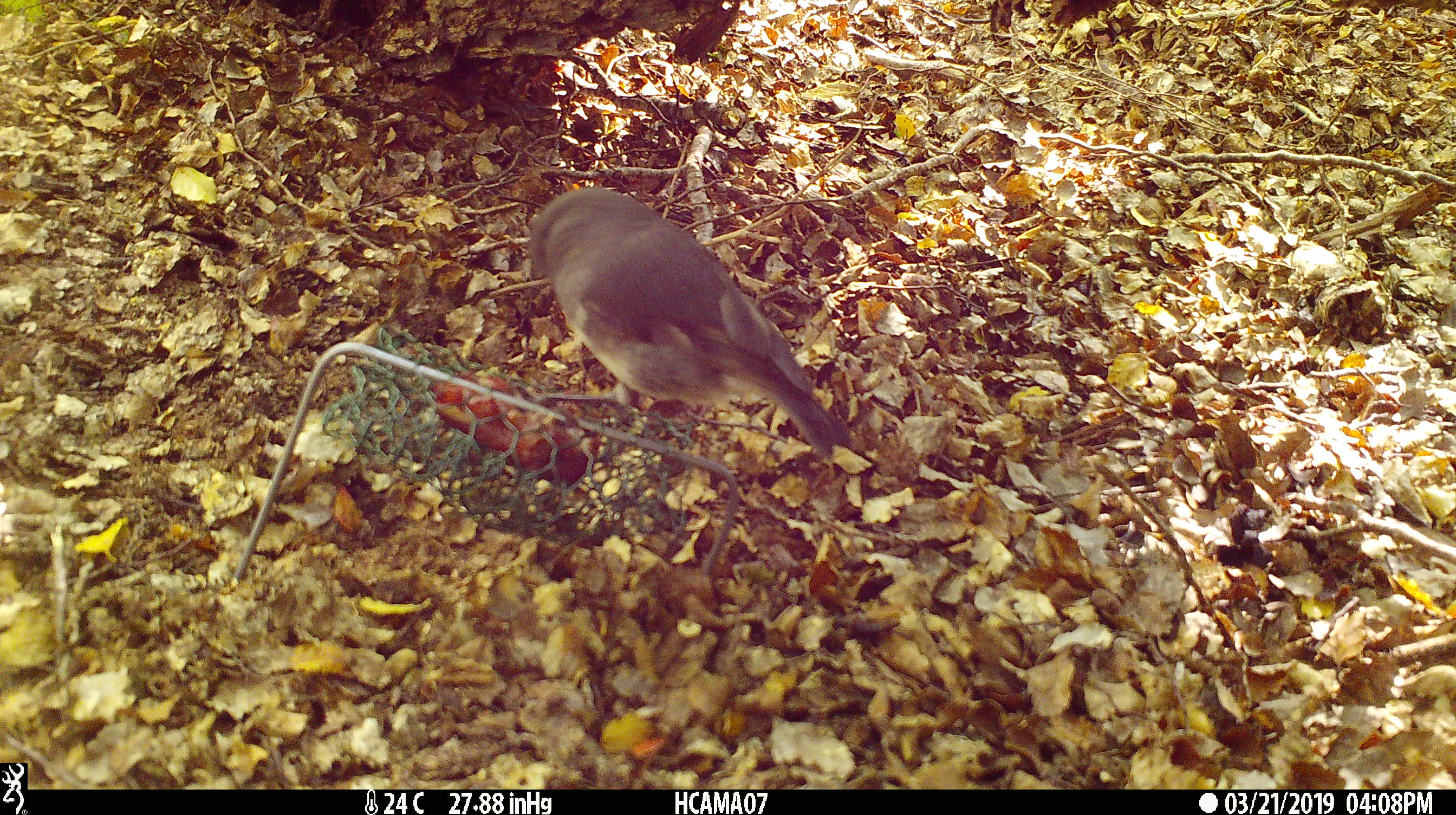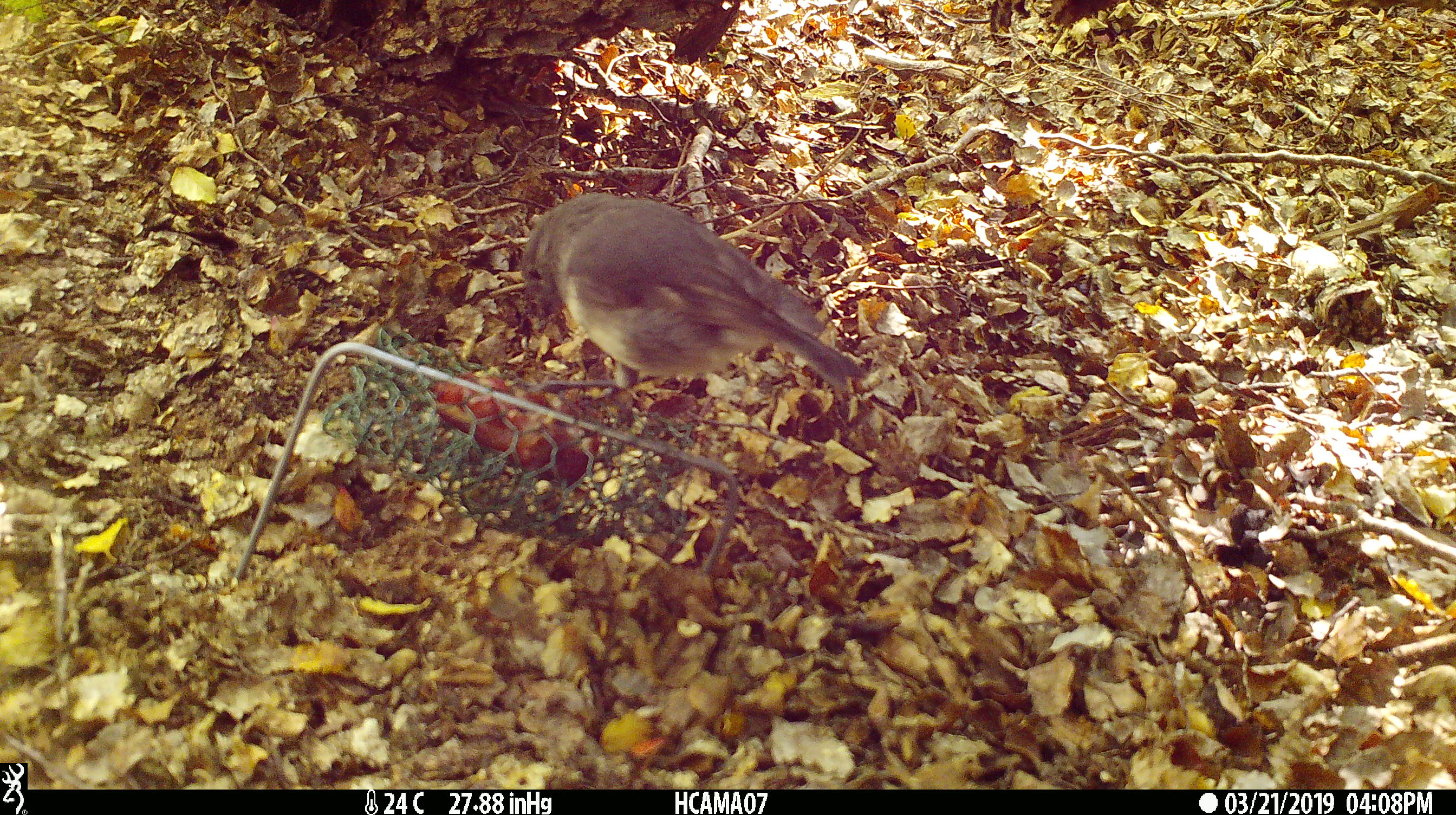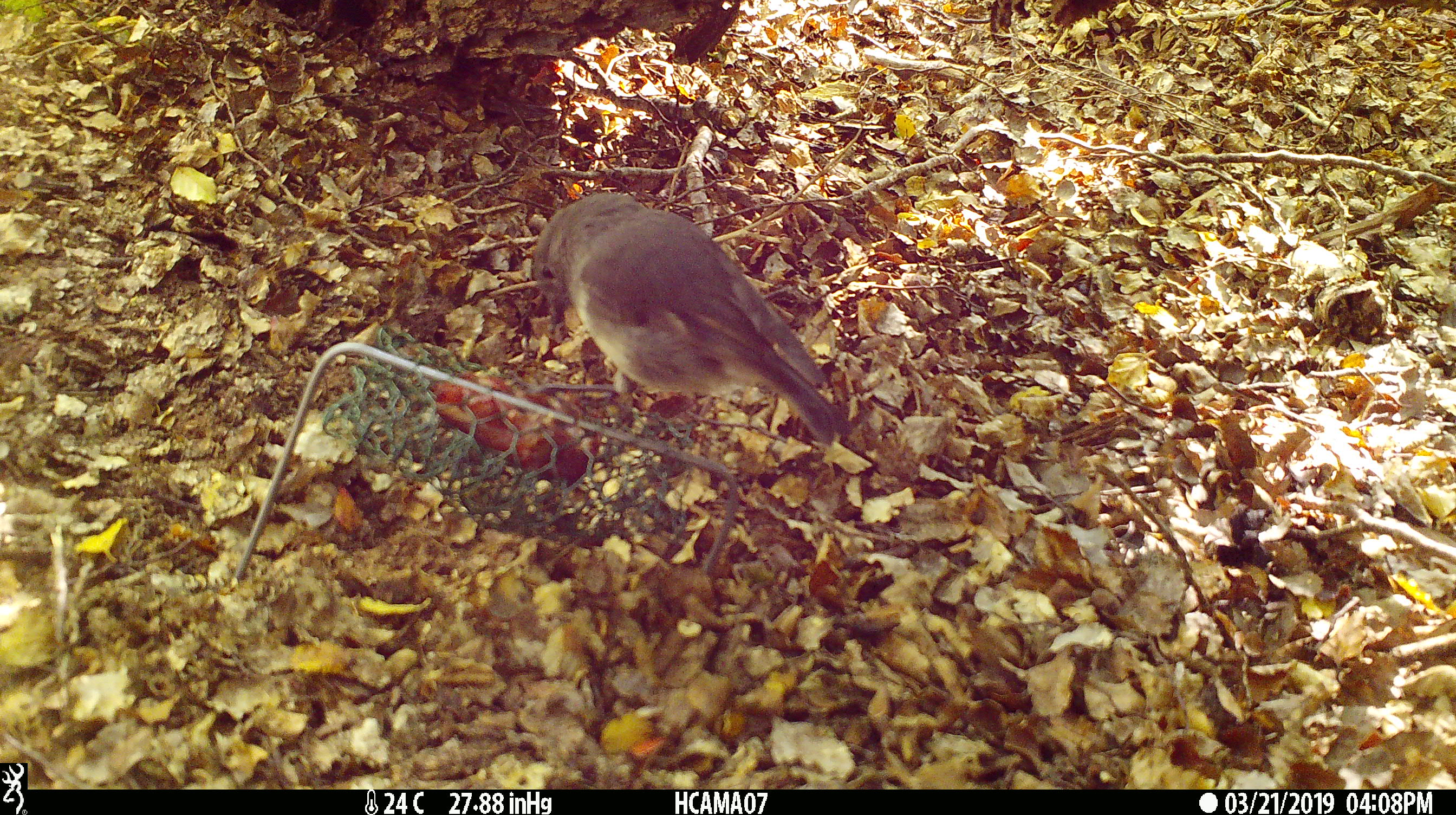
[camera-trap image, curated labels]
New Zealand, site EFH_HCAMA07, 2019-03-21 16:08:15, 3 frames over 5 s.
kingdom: Animalia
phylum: Chordata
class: Aves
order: Passeriformes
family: Petroicidae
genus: Petroica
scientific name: Petroica australis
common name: new zealand robin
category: robin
Robin (new zealand robin) (Petroica australis).